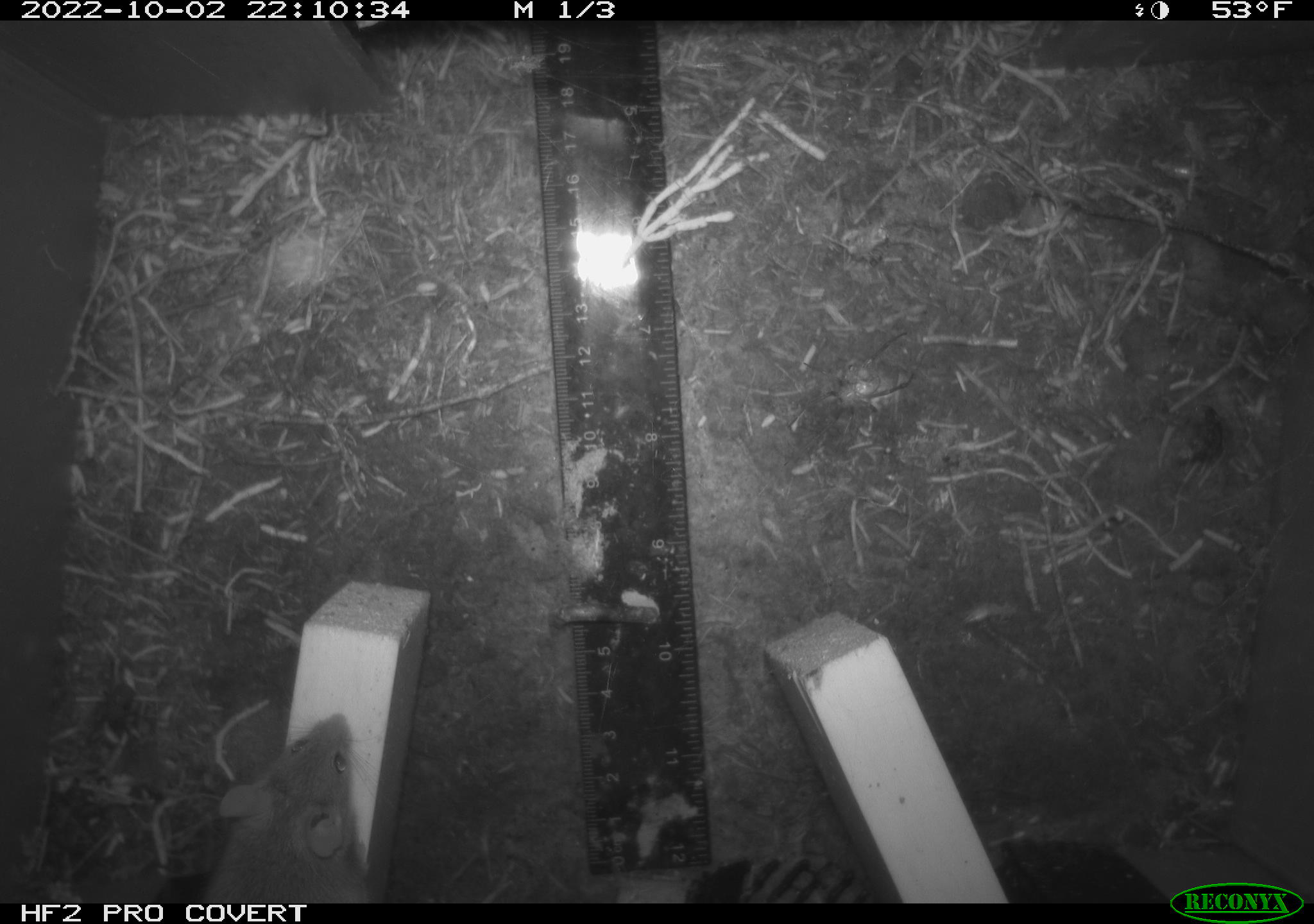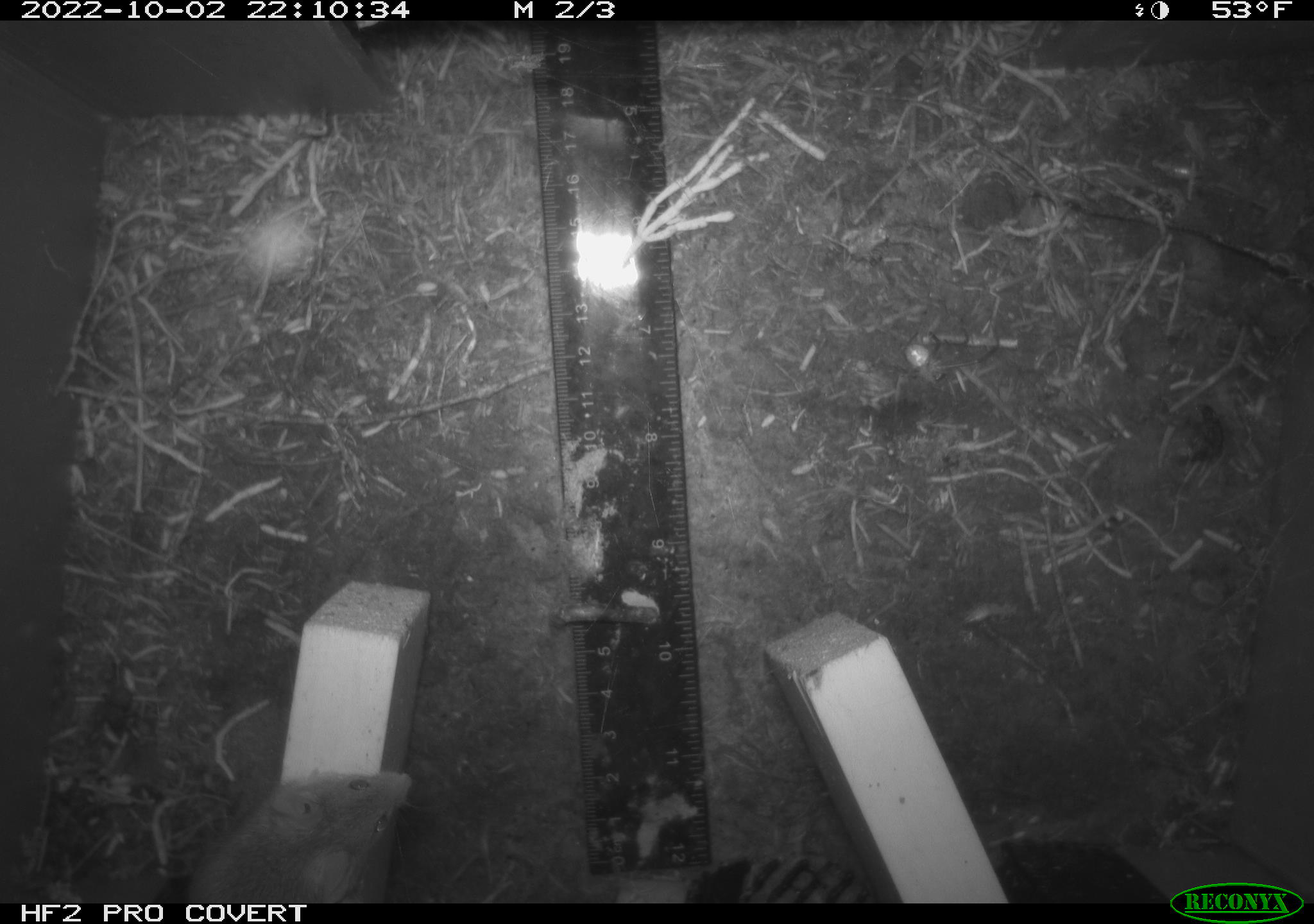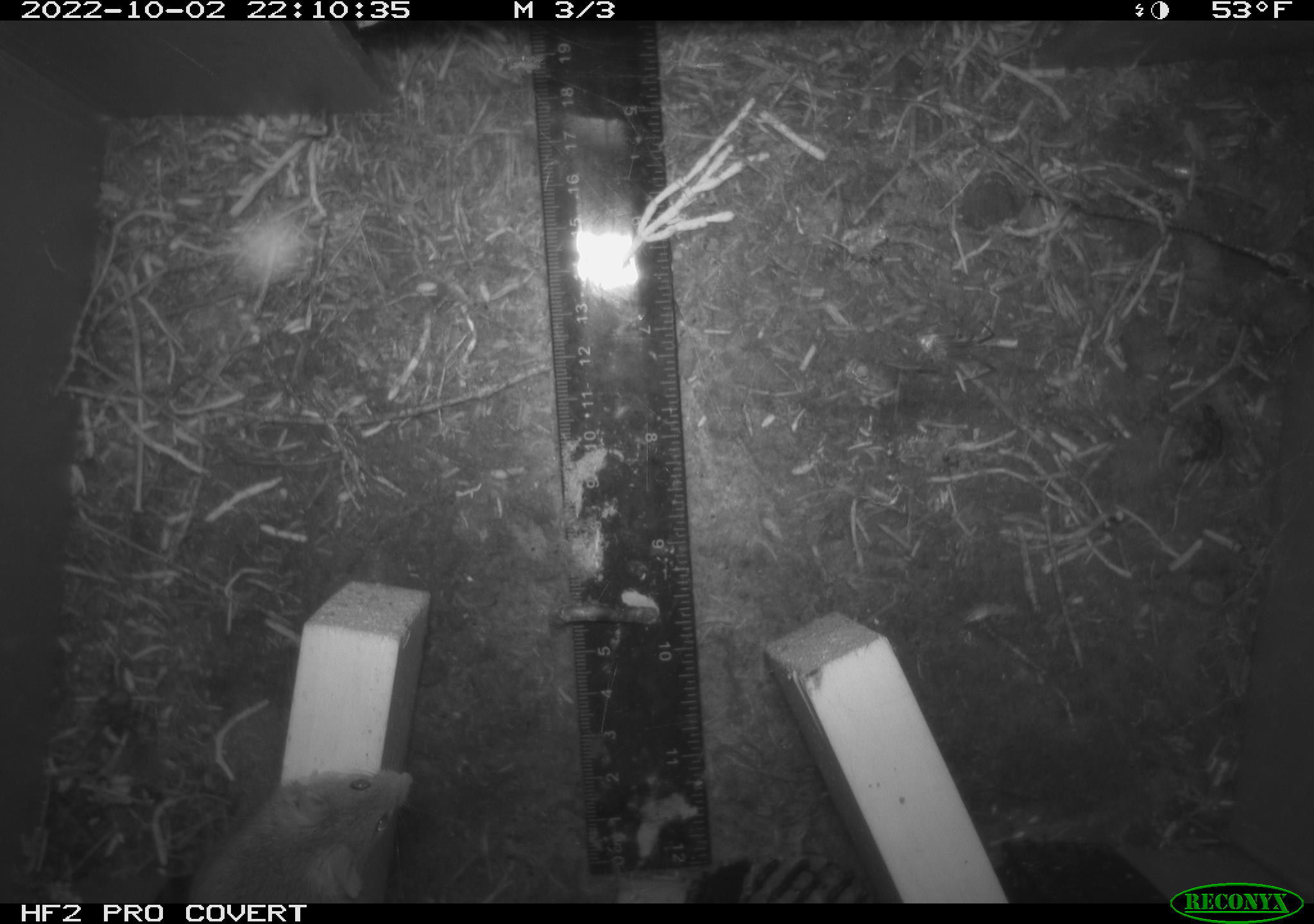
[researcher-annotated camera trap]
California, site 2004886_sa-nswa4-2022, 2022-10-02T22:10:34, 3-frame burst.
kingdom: Animalia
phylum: Chordata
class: Mammalia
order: Rodentia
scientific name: Rodentia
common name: rodent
Rodent (Rodentia).